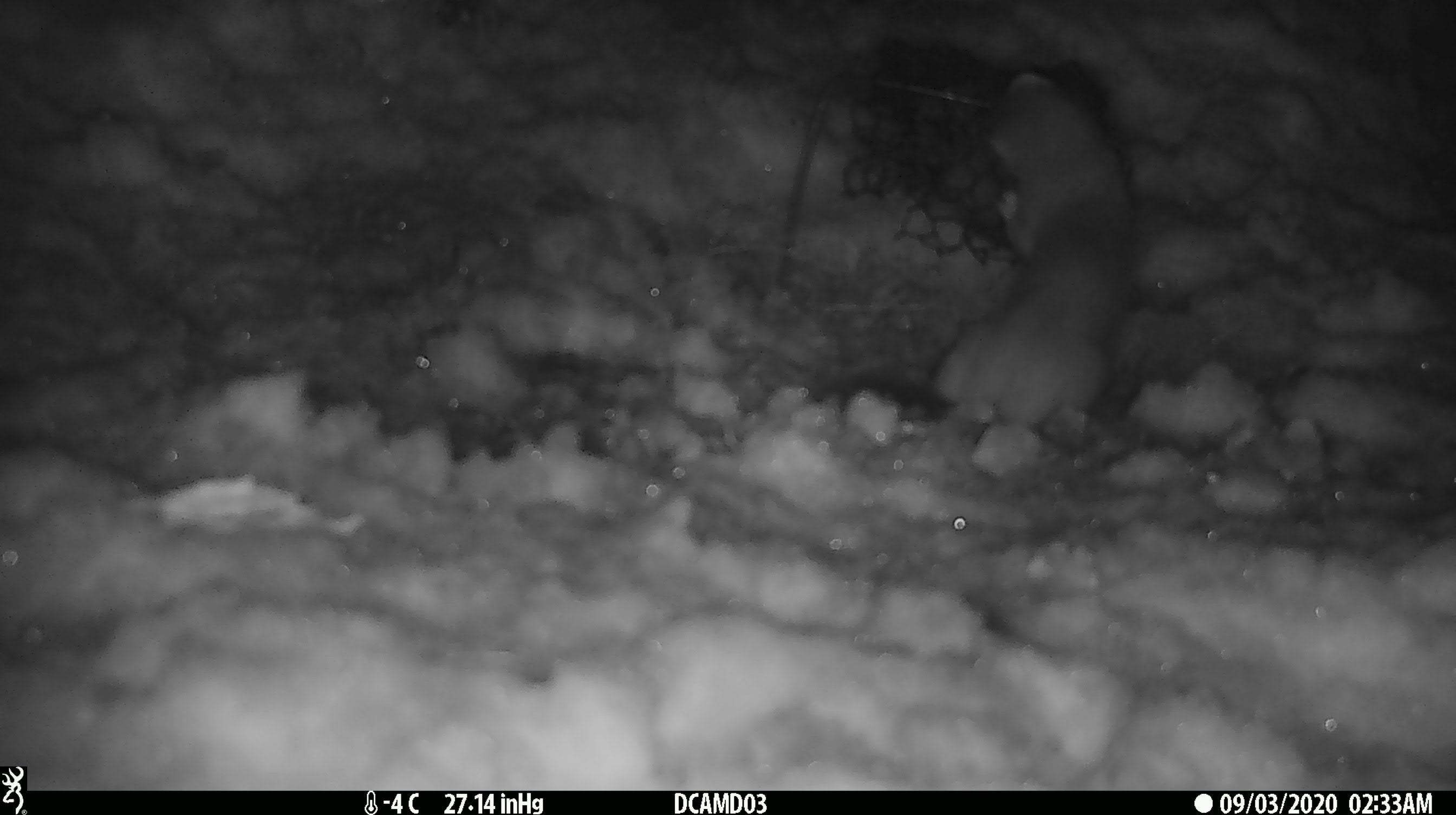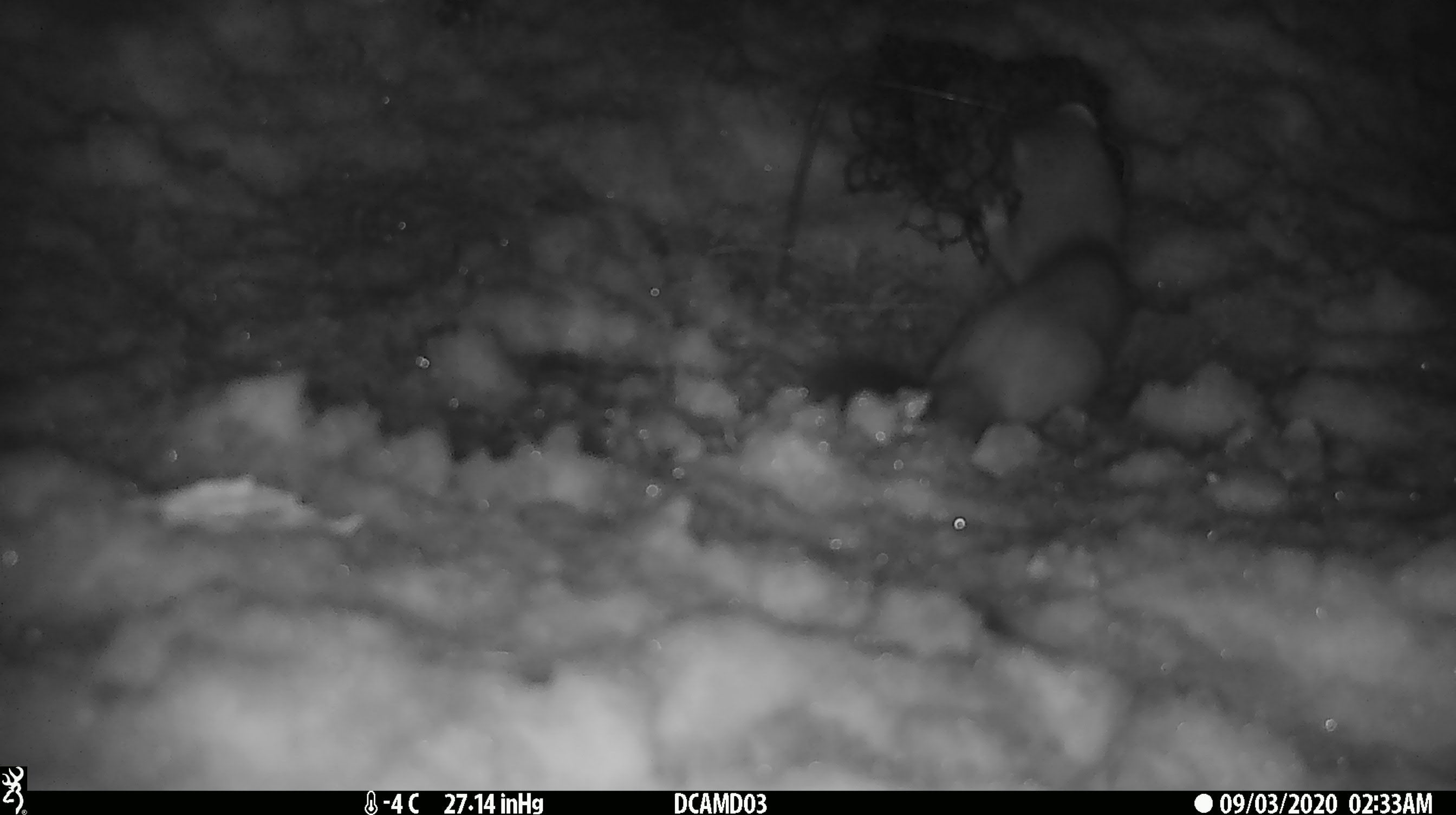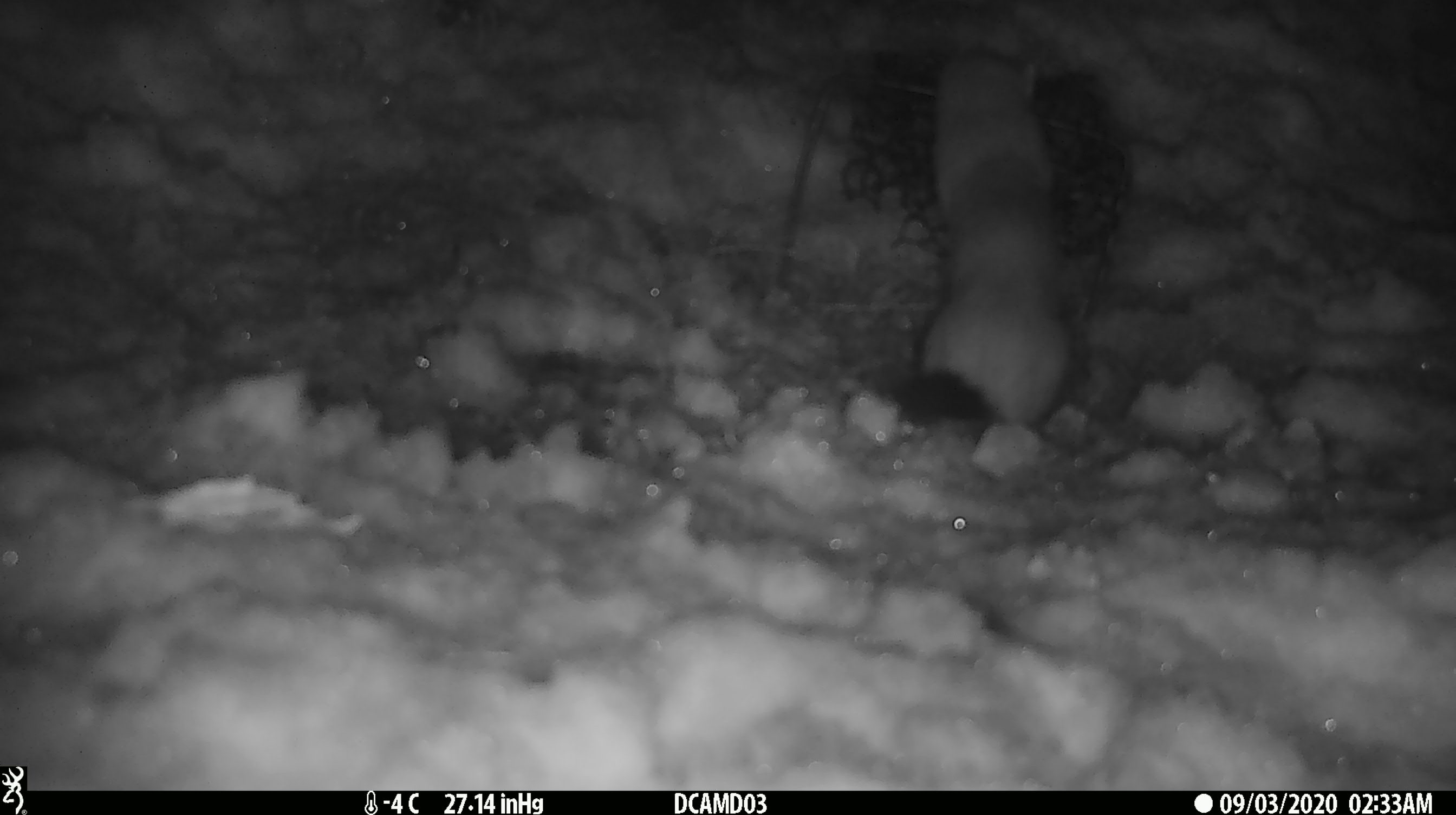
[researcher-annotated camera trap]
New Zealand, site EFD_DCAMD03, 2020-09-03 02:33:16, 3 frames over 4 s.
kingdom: Animalia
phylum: Chordata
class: Mammalia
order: Carnivora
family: Mustelidae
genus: Mustela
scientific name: Mustela erminea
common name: stoat